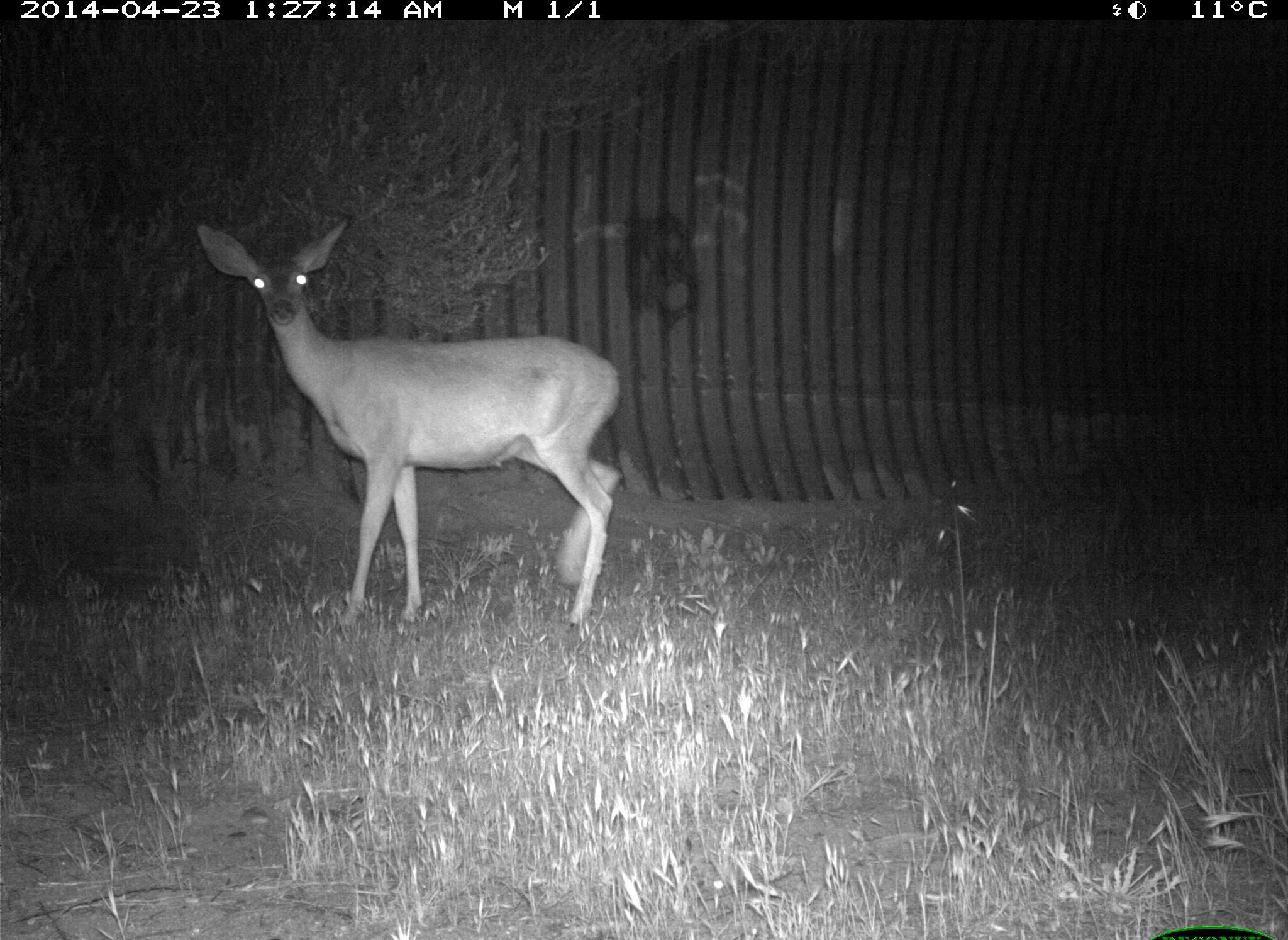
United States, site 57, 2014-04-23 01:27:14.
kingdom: Animalia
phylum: Chordata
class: Mammalia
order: Artiodactyla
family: Cervidae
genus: Odocoileus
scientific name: Odocoileus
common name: deer